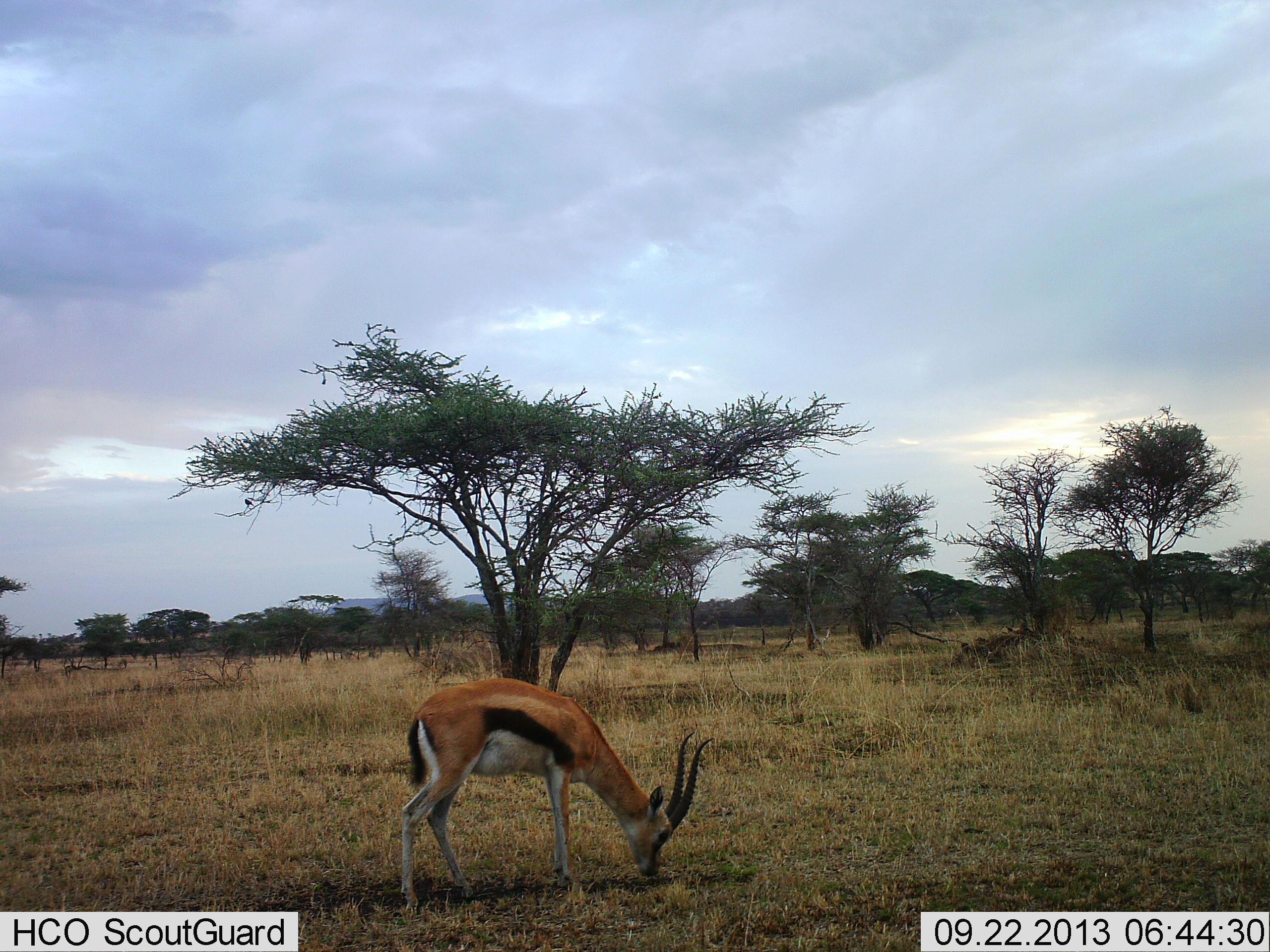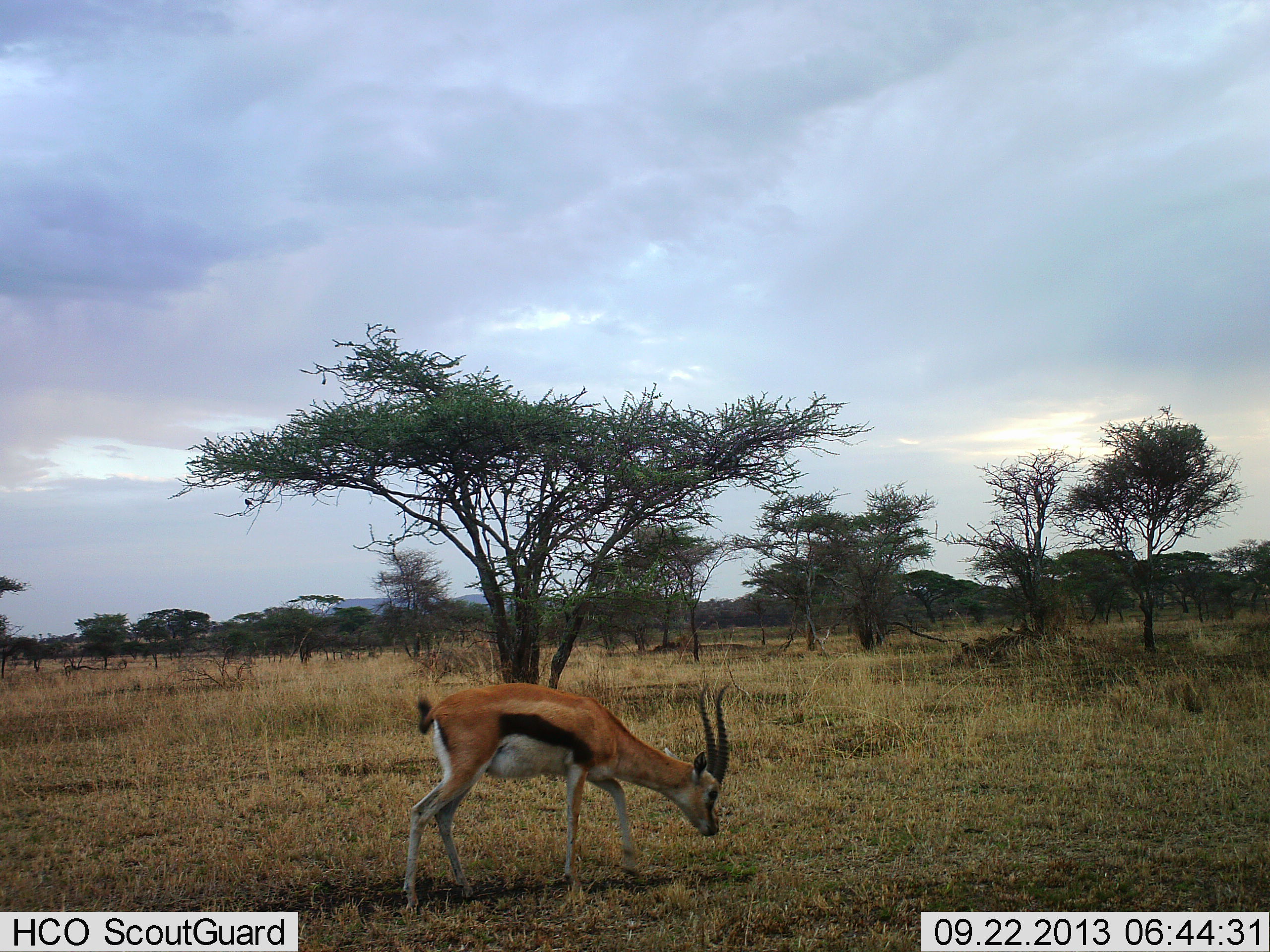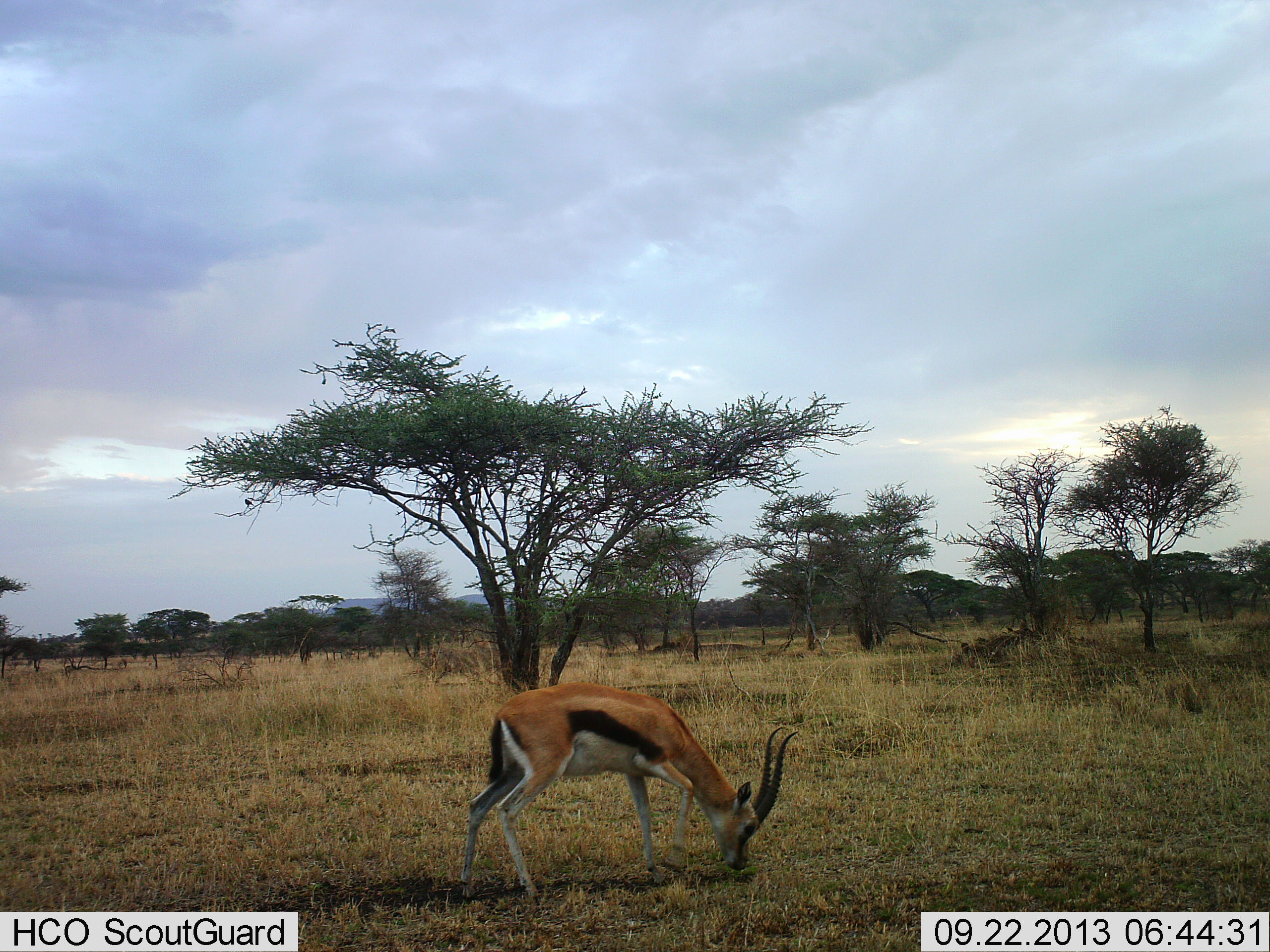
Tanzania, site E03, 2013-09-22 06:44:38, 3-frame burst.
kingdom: Animalia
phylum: Chordata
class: Mammalia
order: Artiodactyla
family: Bovidae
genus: Eudorcas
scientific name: Eudorcas thomsonii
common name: thomson's gazelle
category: gazellethomsons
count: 1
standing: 6%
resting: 0%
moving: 12%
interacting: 0%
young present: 0%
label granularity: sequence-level